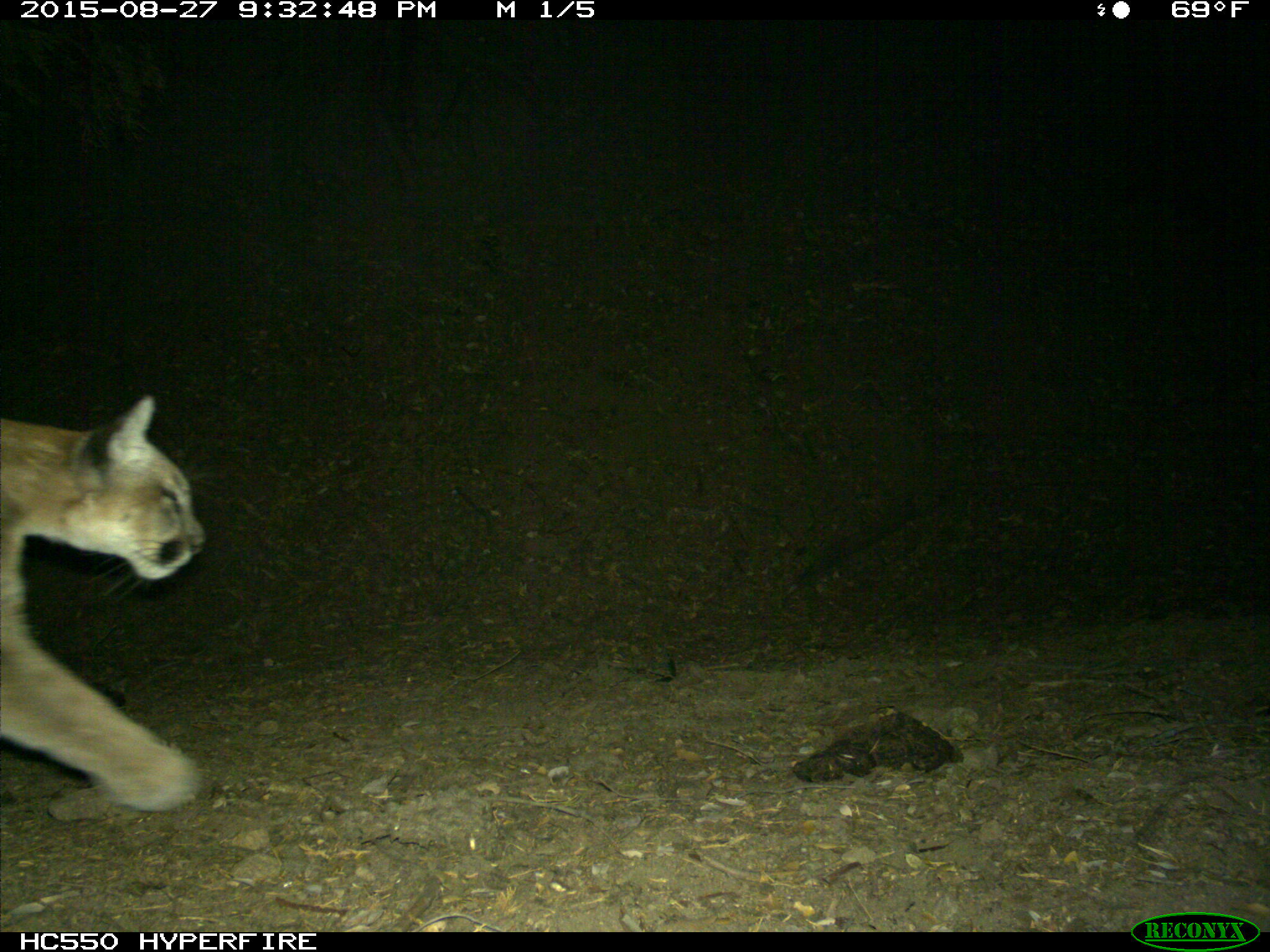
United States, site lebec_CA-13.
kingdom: Animalia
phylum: Chordata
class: Mammalia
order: Carnivora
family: Felidae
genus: Puma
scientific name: Puma concolor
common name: mountain lion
Puma concolor (mountain lion).